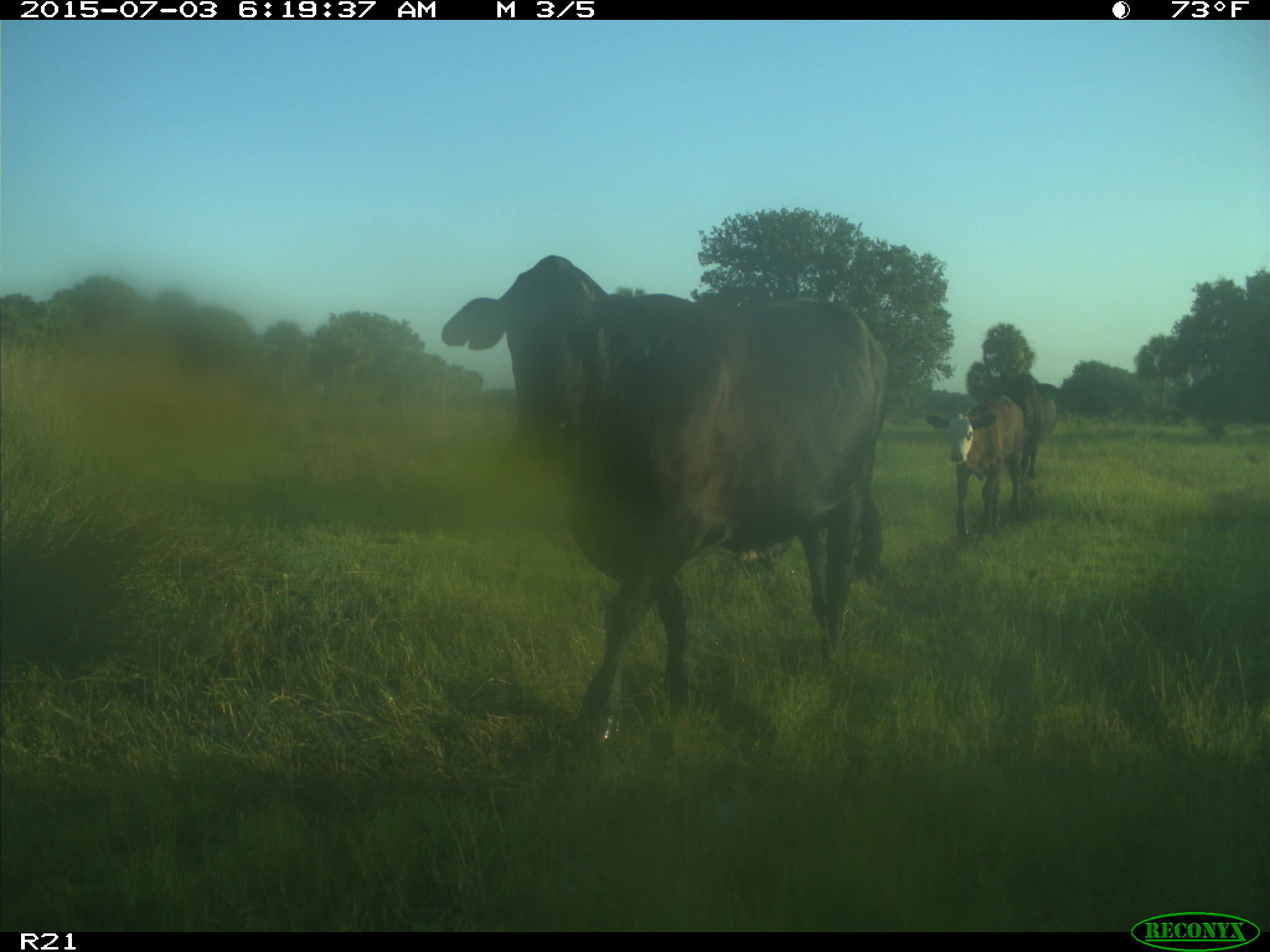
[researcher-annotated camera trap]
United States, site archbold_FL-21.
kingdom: Animalia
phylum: Chordata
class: Mammalia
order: Artiodactyla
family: Bovidae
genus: Bos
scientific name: Bos taurus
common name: domestic cow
Bos taurus (domestic cow).